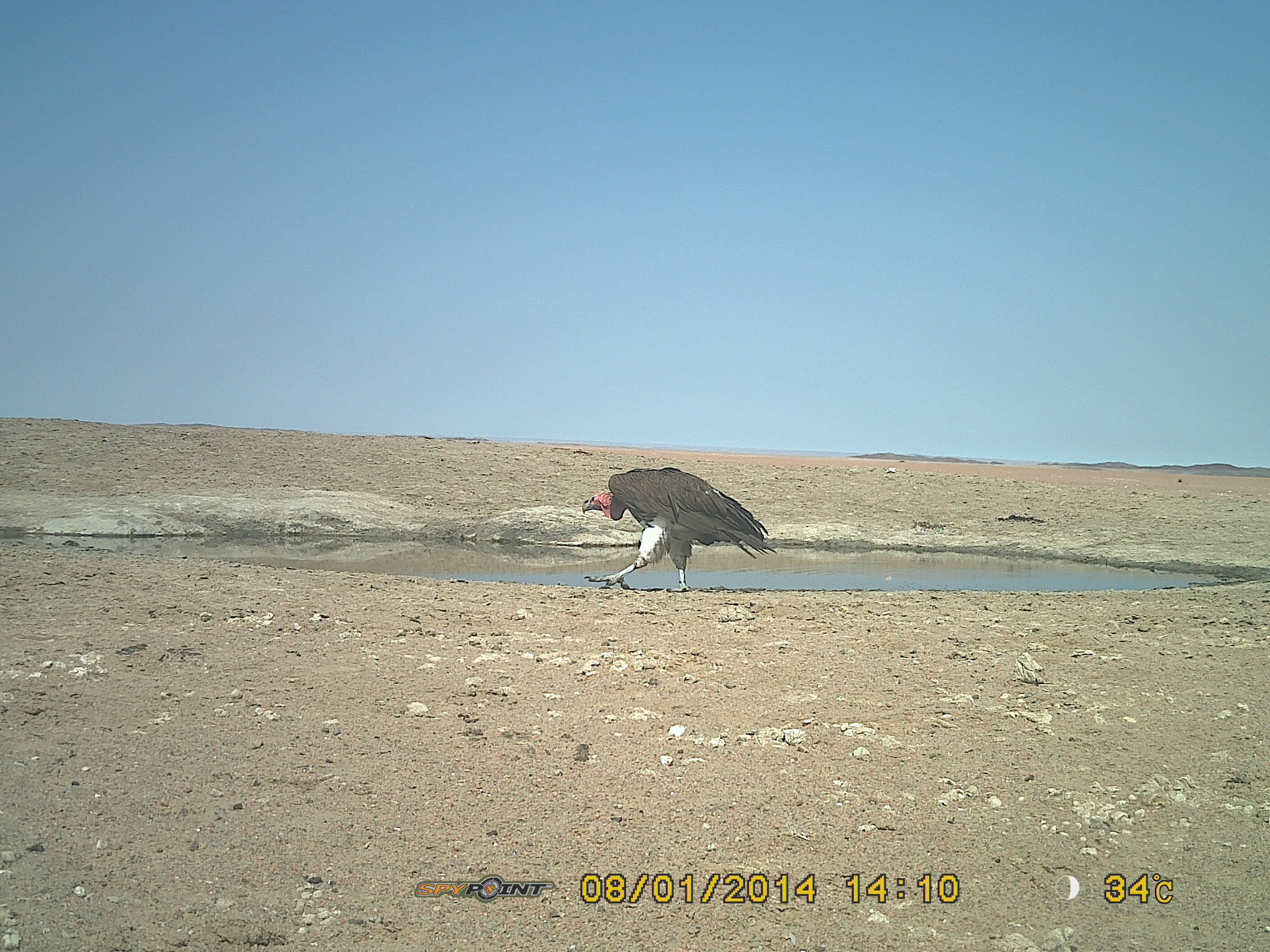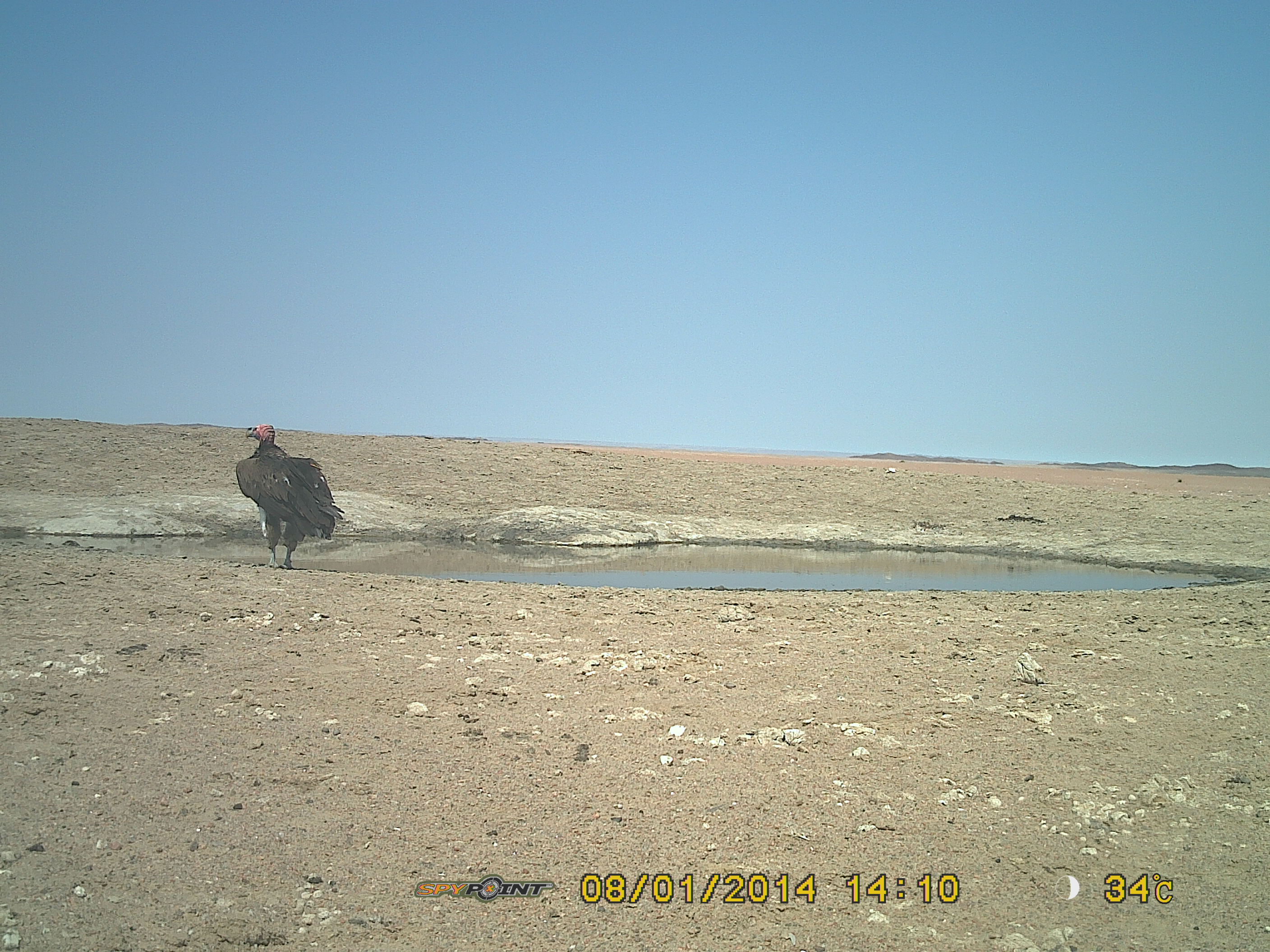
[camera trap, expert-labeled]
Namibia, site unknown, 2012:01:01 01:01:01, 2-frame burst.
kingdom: Animalia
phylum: Chordata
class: Aves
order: Accipitriformes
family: Accipitridae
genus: Torgos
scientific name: Torgos tracheliotos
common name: lappet-faced vulture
Torgos tracheliotos (lappet-faced vulture).